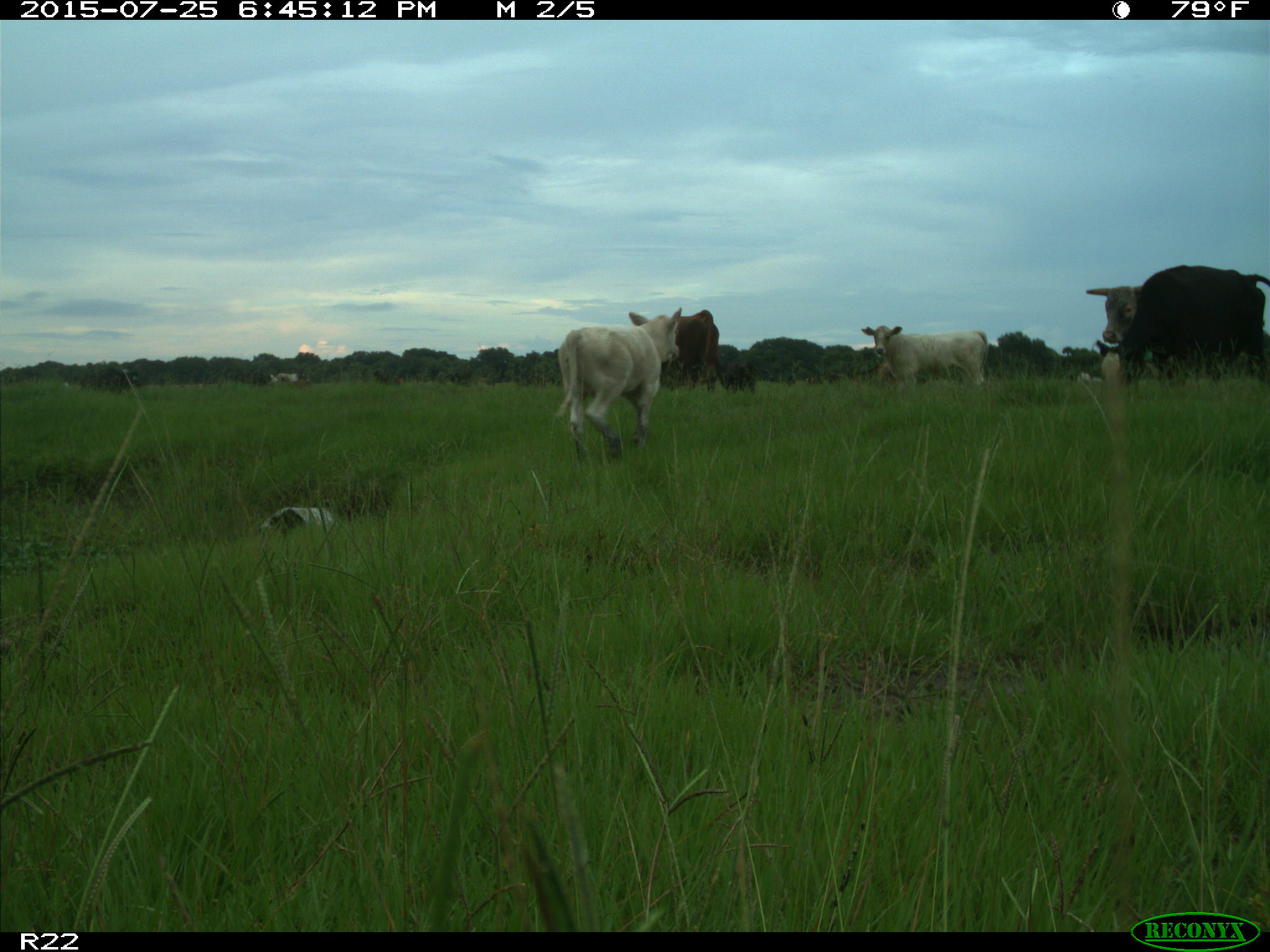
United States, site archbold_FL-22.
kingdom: Animalia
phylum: Chordata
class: Mammalia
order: Artiodactyla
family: Bovidae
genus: Bos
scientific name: Bos taurus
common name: domestic cow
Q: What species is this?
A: Bos taurus (domestic cow).